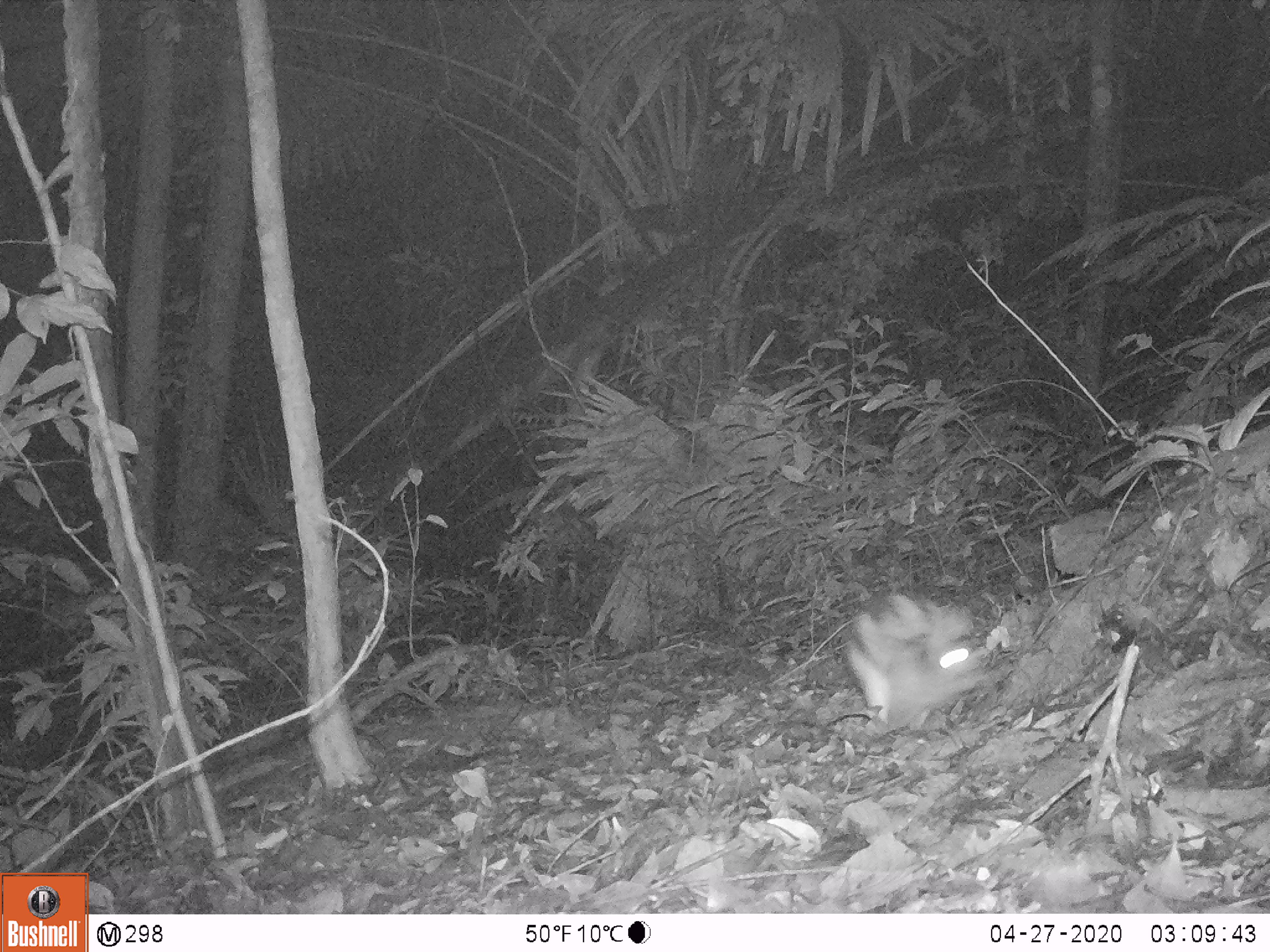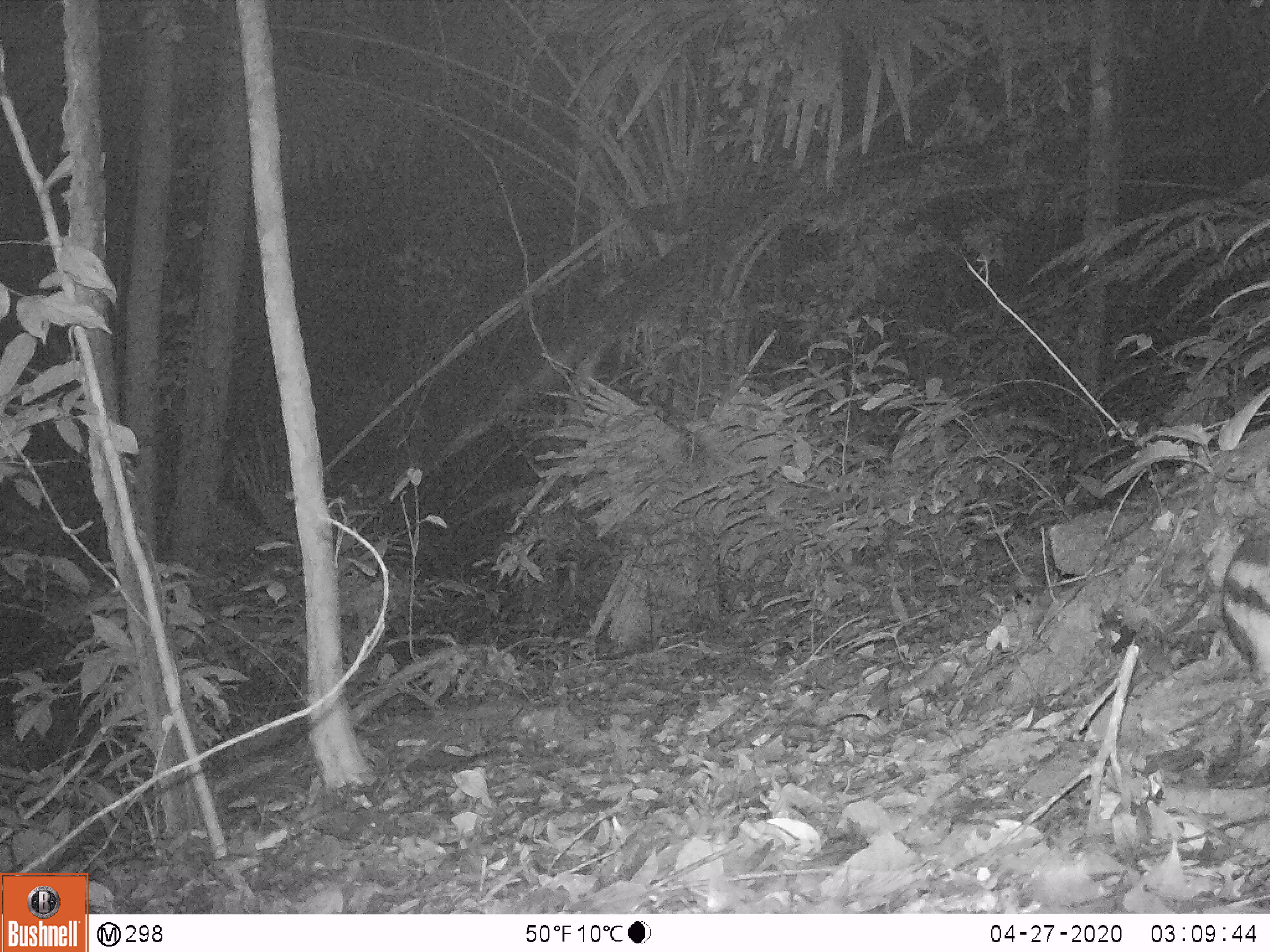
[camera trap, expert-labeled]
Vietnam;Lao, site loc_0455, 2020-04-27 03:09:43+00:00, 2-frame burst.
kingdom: Animalia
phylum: Chordata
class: Mammalia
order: Lagomorpha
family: Leporidae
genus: Nesolagus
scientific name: Nesolagus timminsi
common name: annamite striped rabbit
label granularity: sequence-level